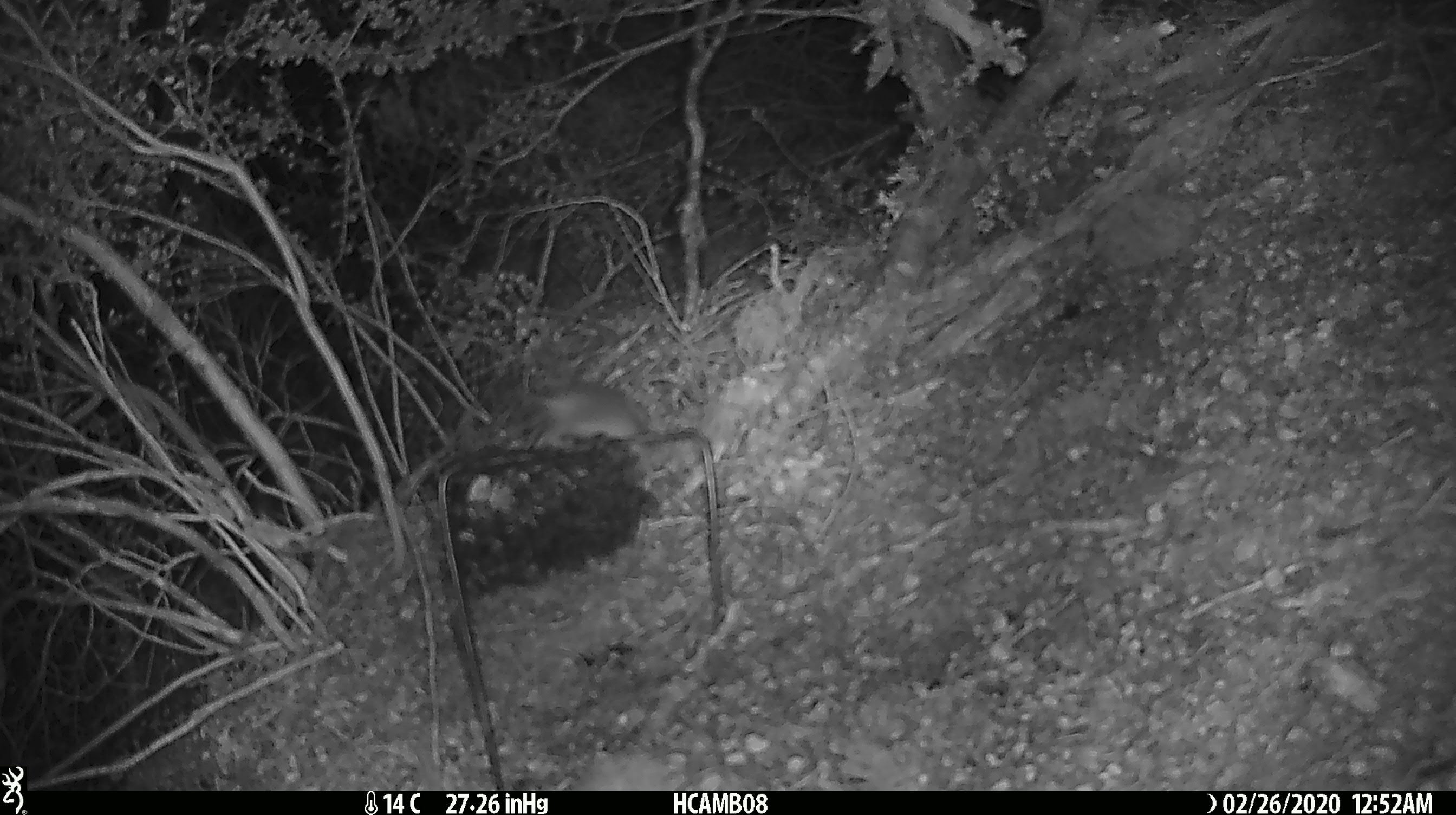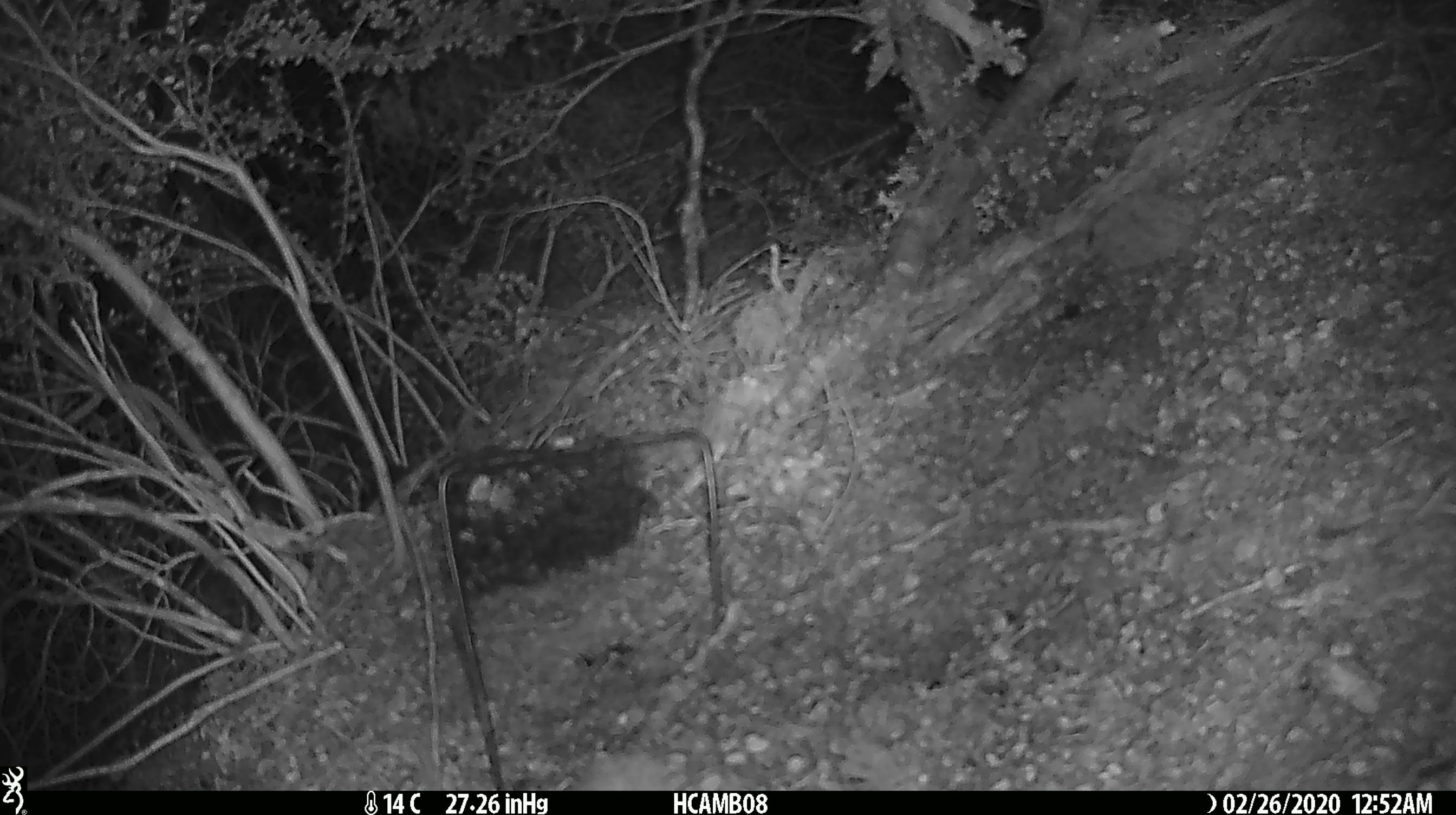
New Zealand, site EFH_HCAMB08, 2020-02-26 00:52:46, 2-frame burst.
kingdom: Animalia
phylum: Chordata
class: Mammalia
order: Rodentia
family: Muridae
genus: Mus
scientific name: Mus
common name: mouse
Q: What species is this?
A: Mouse (Mus).